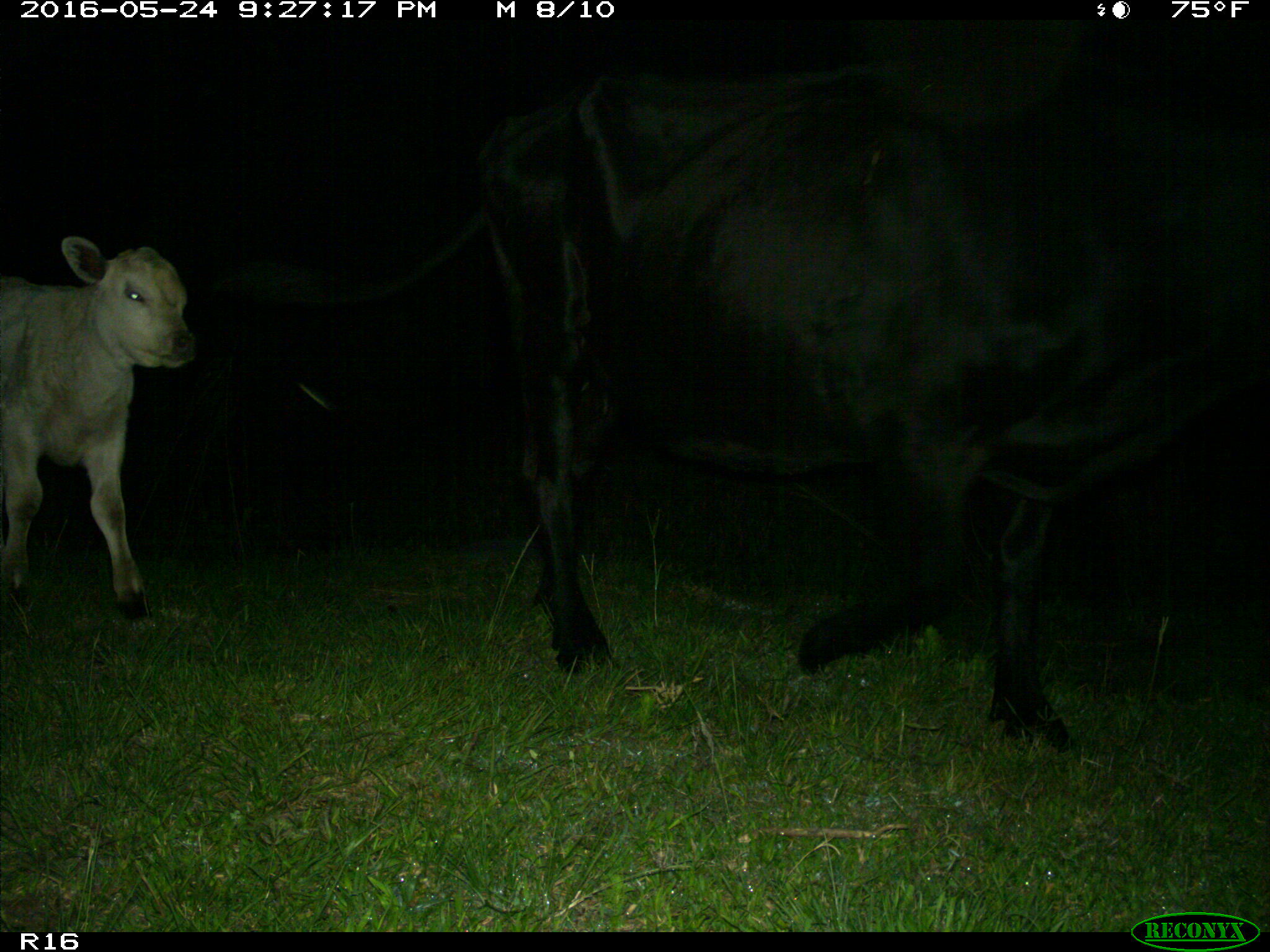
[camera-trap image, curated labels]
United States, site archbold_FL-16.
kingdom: Animalia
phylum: Chordata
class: Mammalia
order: Artiodactyla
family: Bovidae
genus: Bos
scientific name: Bos taurus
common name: domestic cow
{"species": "Bos taurus (domestic cow)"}